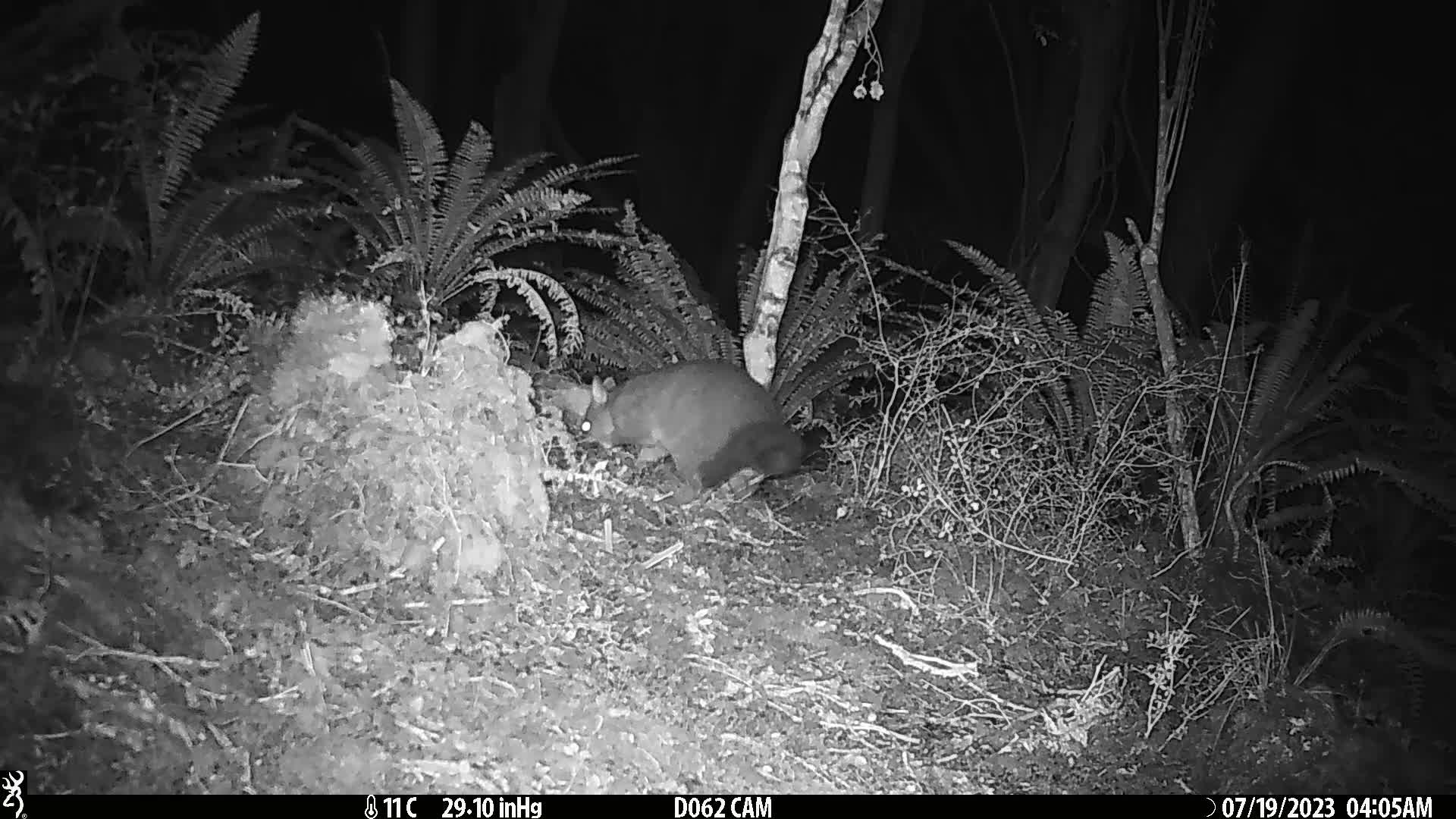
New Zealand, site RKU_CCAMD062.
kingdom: Animalia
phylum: Chordata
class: Mammalia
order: Diprotodontia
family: Phalangeridae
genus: Trichosurus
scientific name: Trichosurus vulpecula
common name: common brushtail possum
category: possum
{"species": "possum (common brushtail possum) (Trichosurus vulpecula)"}